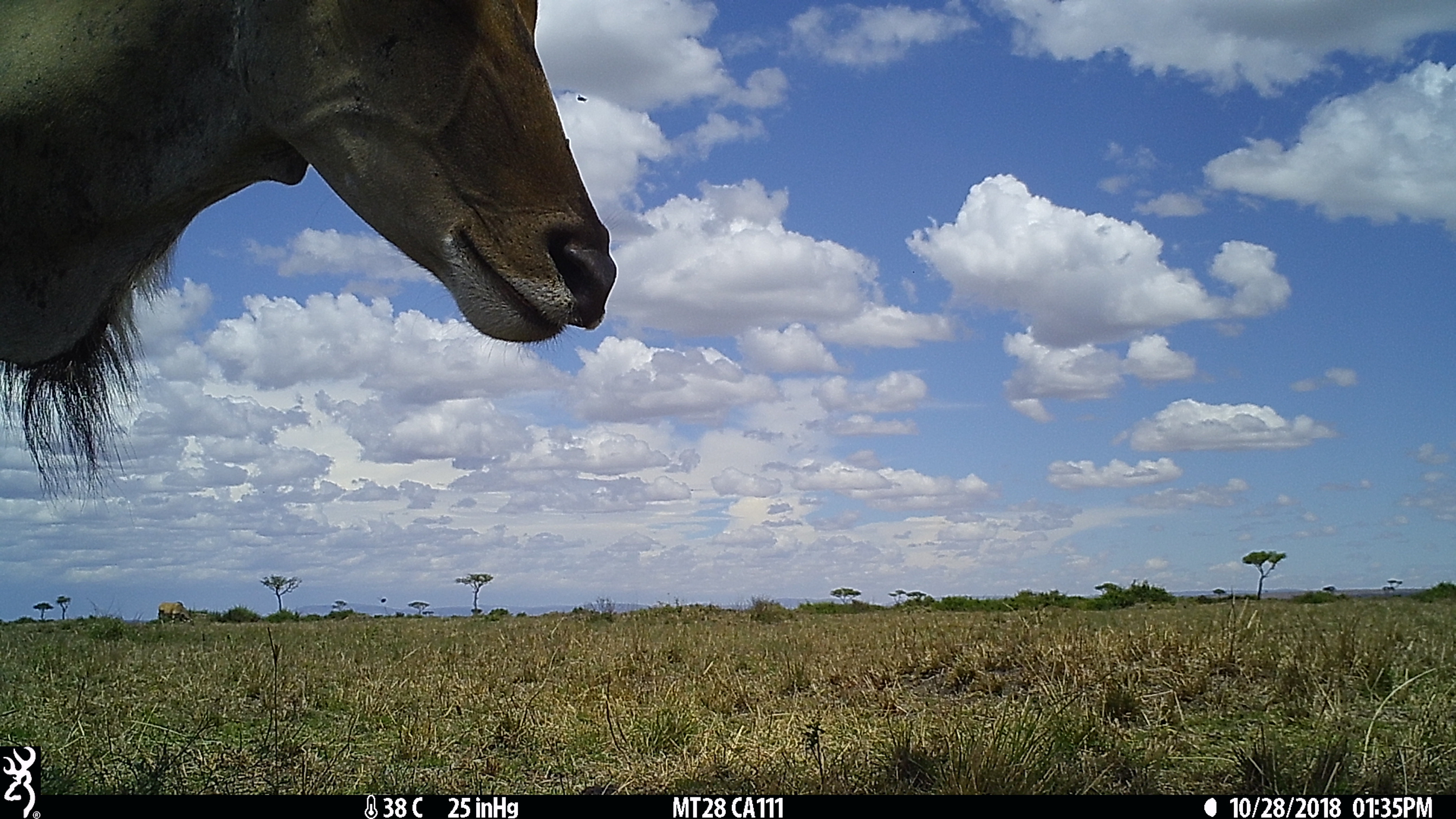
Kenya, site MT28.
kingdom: Animalia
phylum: Chordata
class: Mammalia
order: Artiodactyla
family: Bovidae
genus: Tragelaphus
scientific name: Tragelaphus oryx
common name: eland